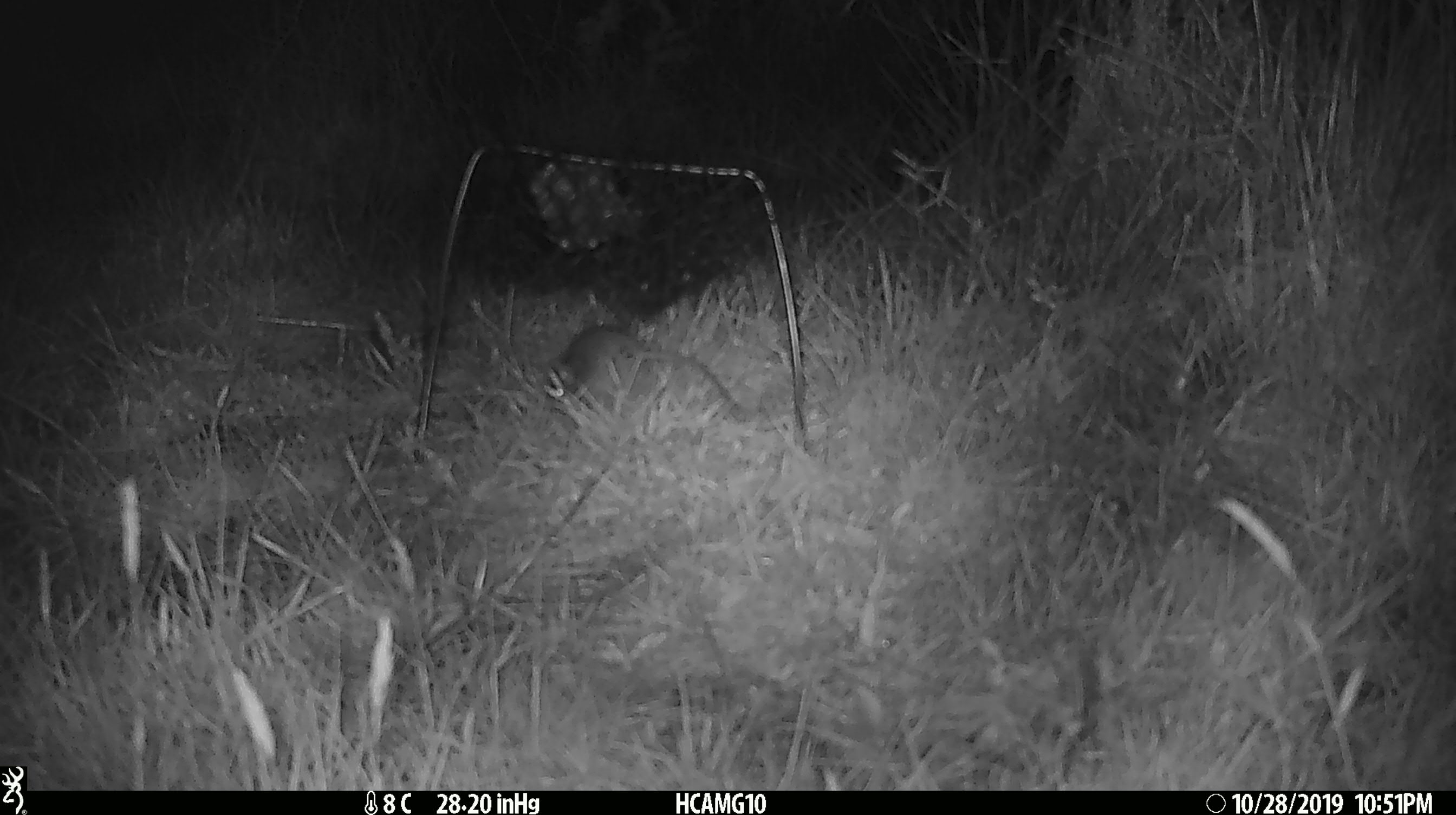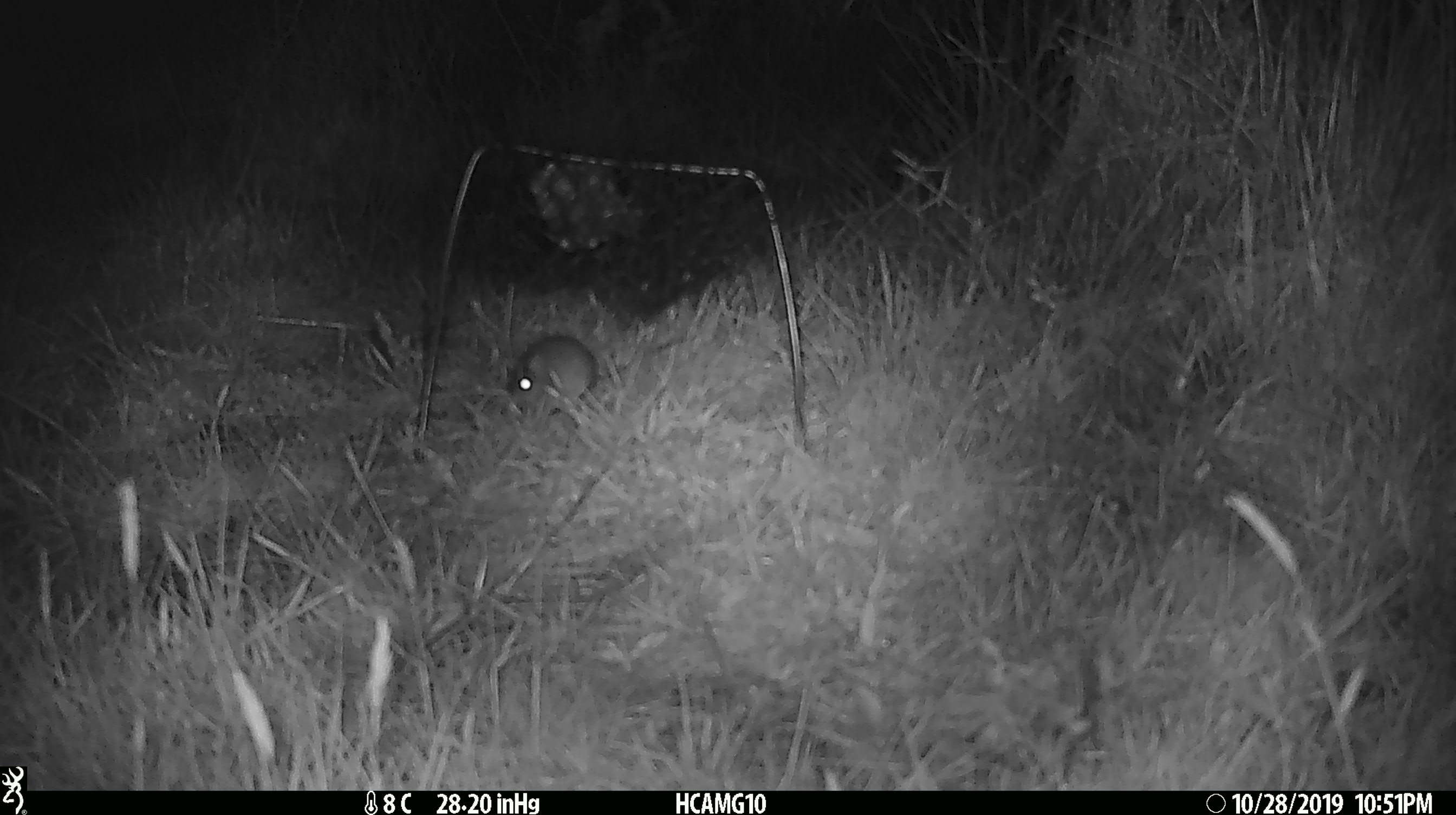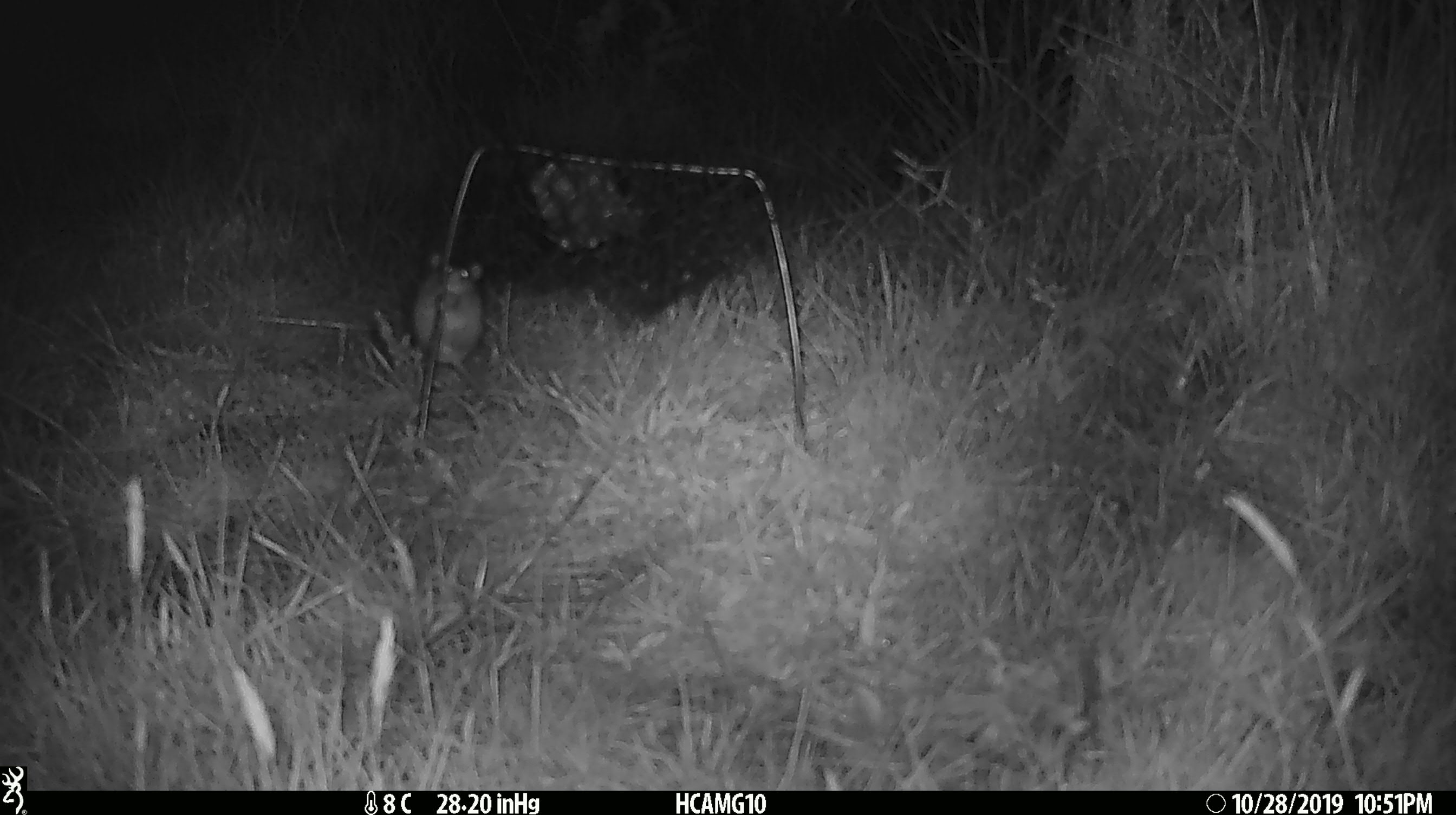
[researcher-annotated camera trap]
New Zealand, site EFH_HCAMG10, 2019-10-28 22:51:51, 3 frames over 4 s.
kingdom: Animalia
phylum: Chordata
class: Mammalia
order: Rodentia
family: Muridae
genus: Mus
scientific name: Mus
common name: mouse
Mouse (Mus).